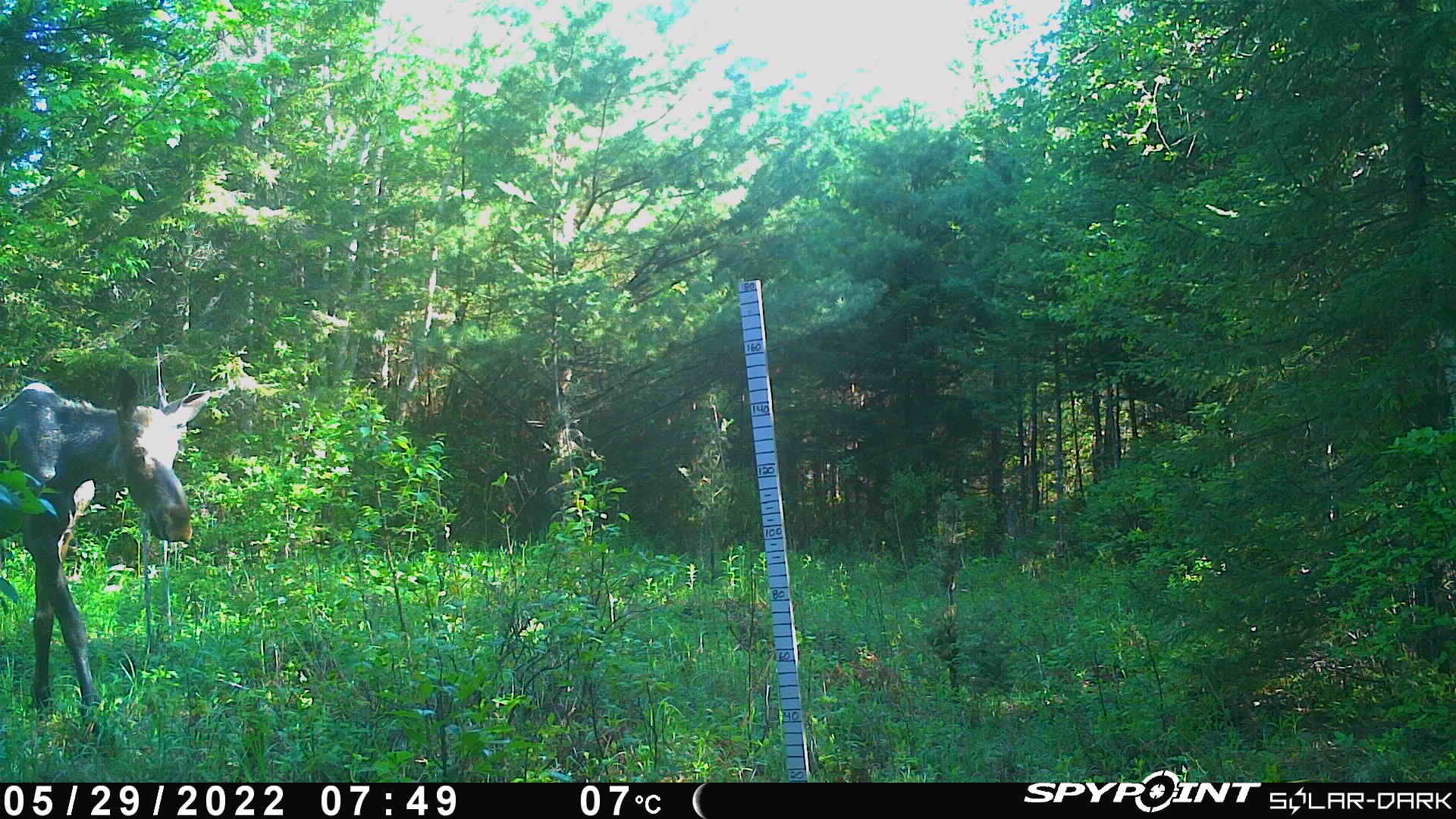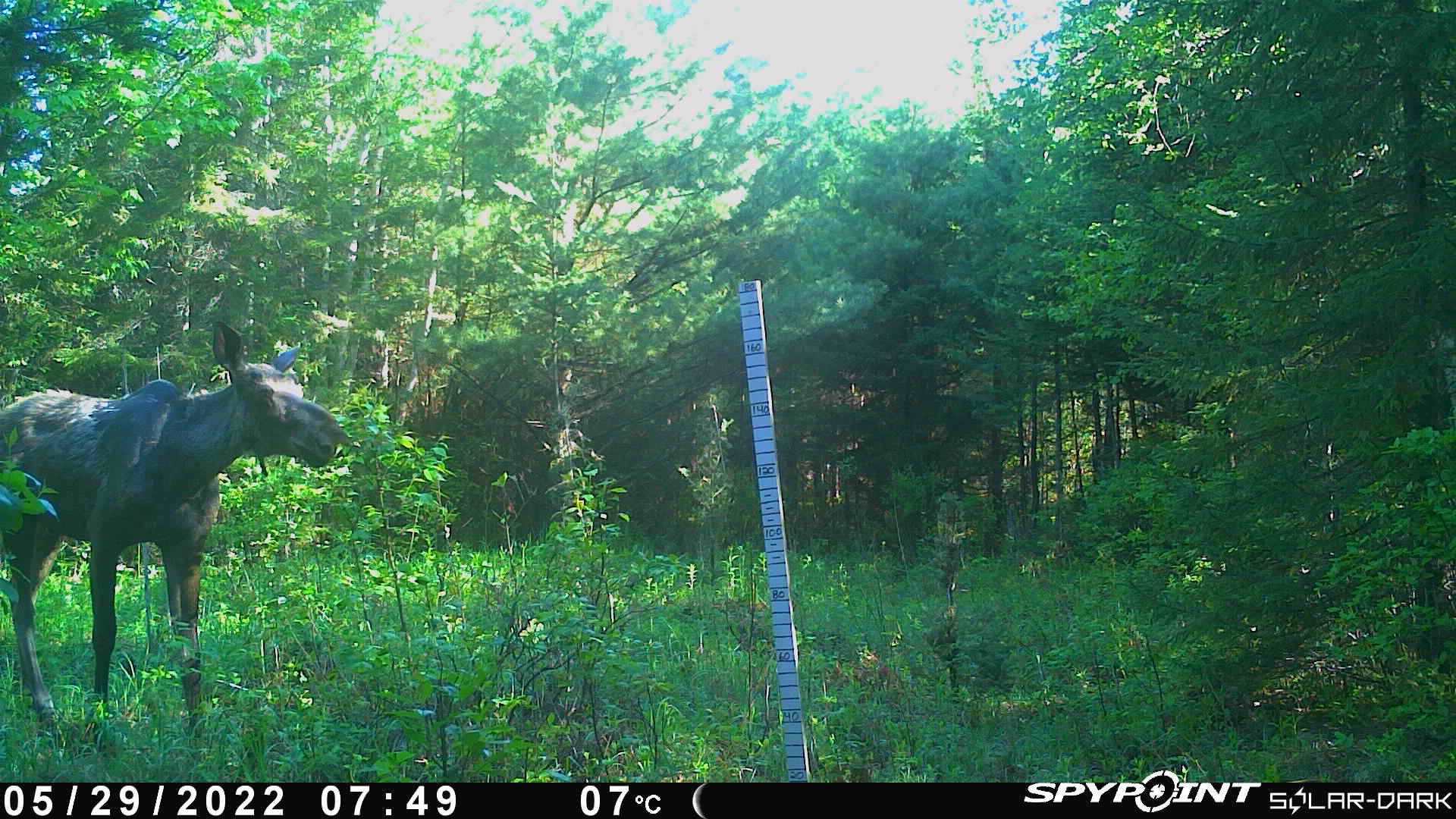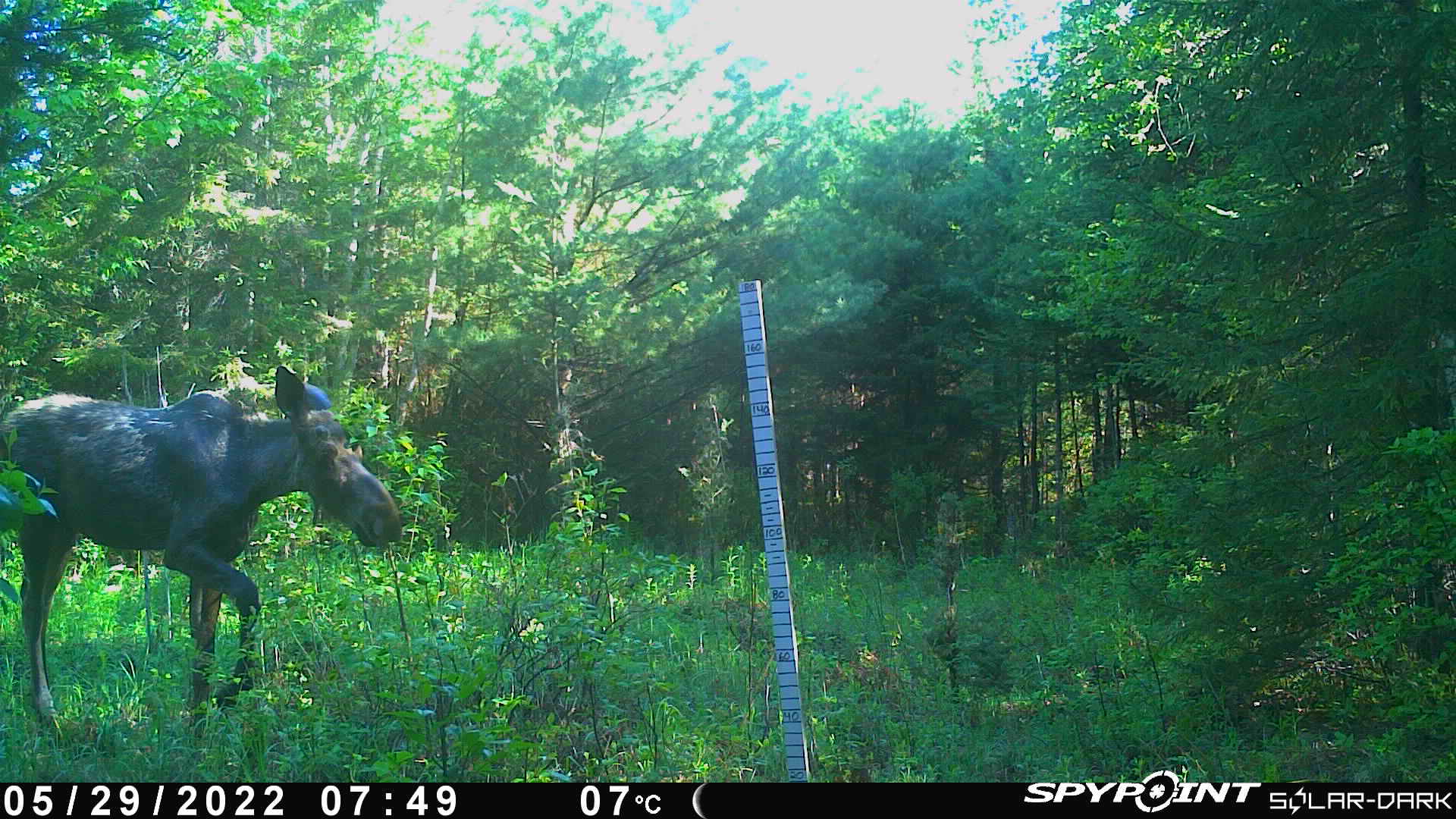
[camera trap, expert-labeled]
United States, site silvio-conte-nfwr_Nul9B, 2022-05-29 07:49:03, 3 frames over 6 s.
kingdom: Animalia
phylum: Chordata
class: Mammalia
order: Artiodactyla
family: Cervidae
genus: Alces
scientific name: Alces alces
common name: moose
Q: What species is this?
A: Moose (Alces alces).